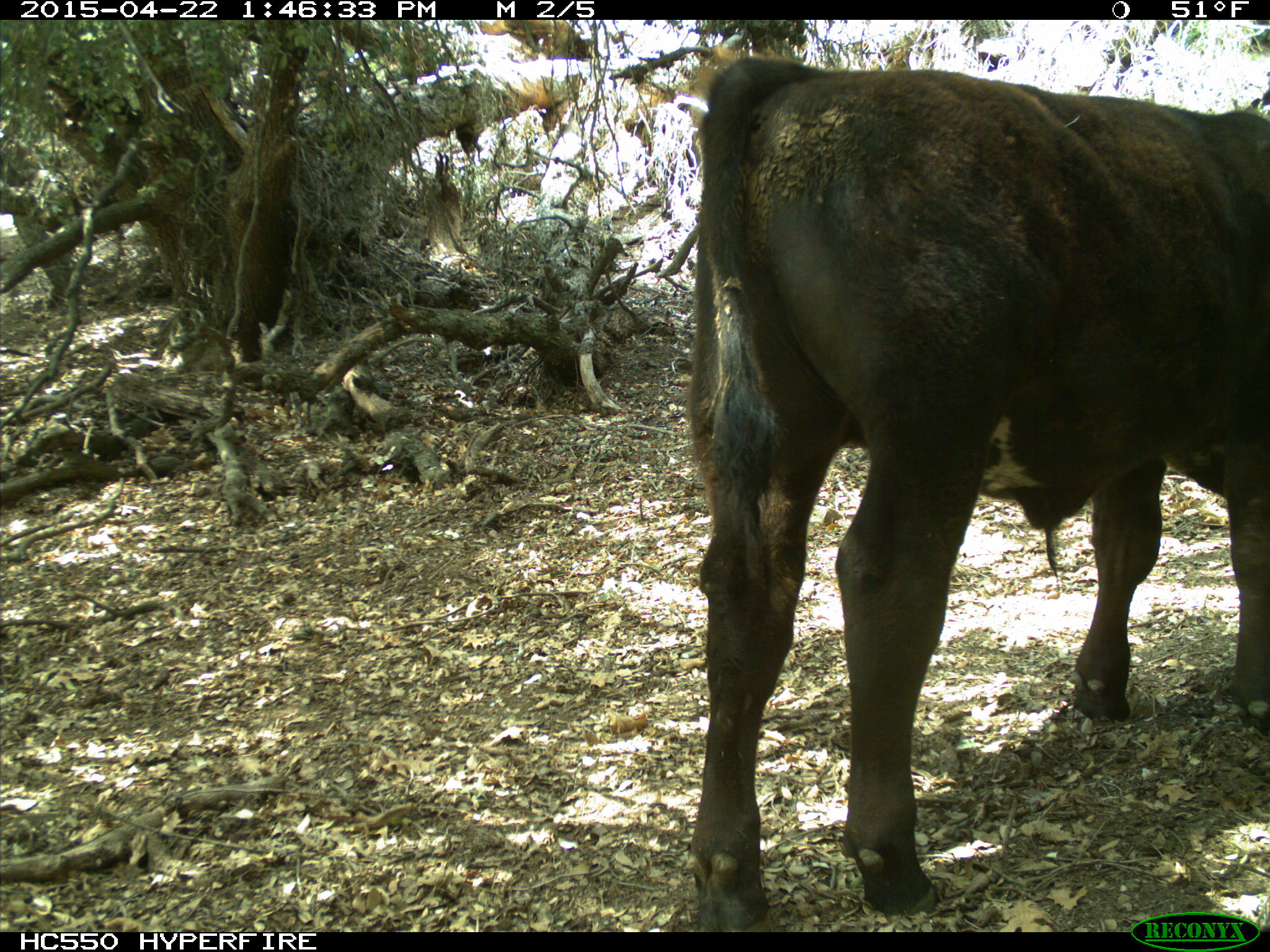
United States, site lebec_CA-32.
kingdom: Animalia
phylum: Chordata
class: Mammalia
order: Artiodactyla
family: Bovidae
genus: Bos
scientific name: Bos taurus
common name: domestic cow